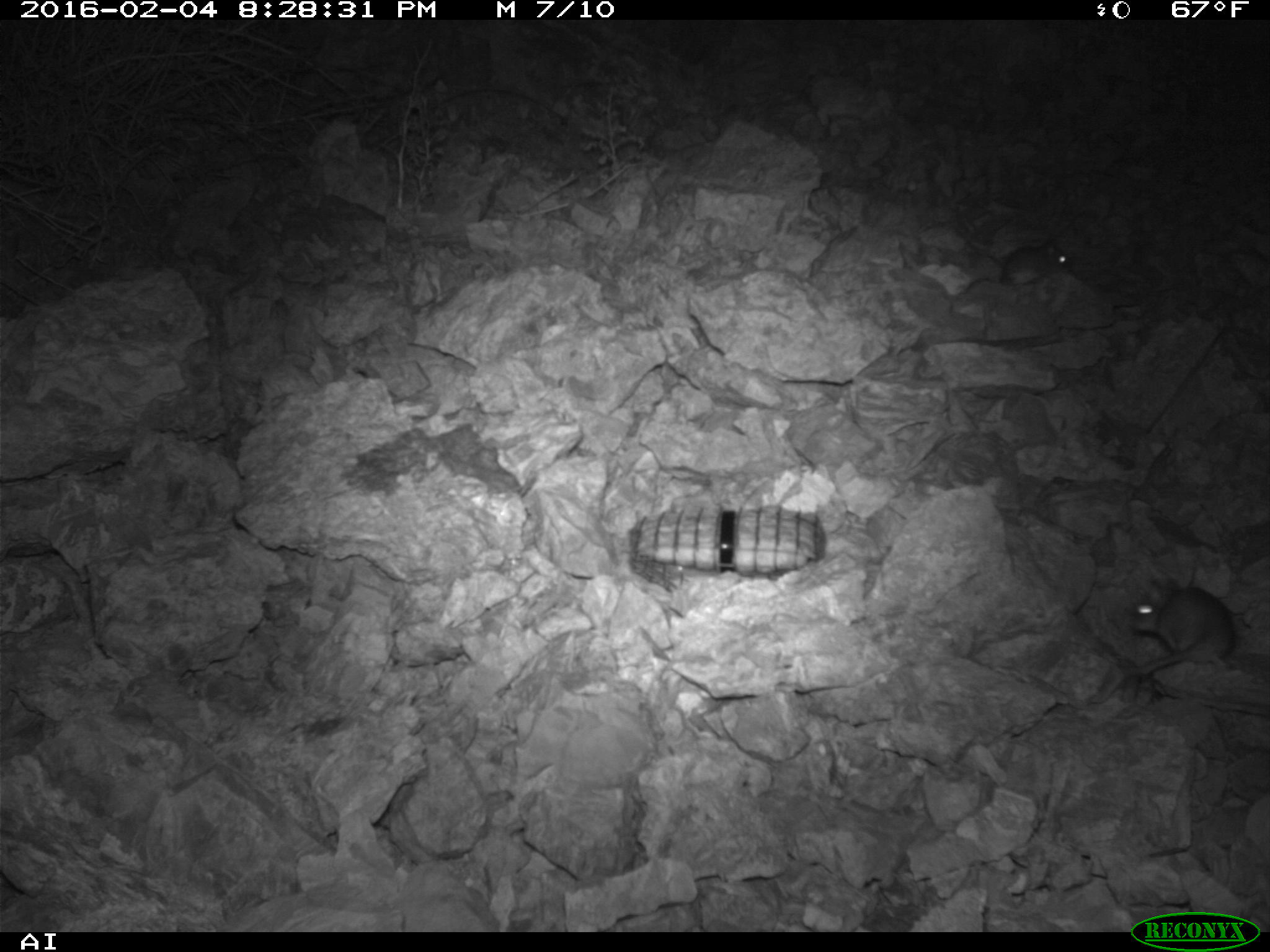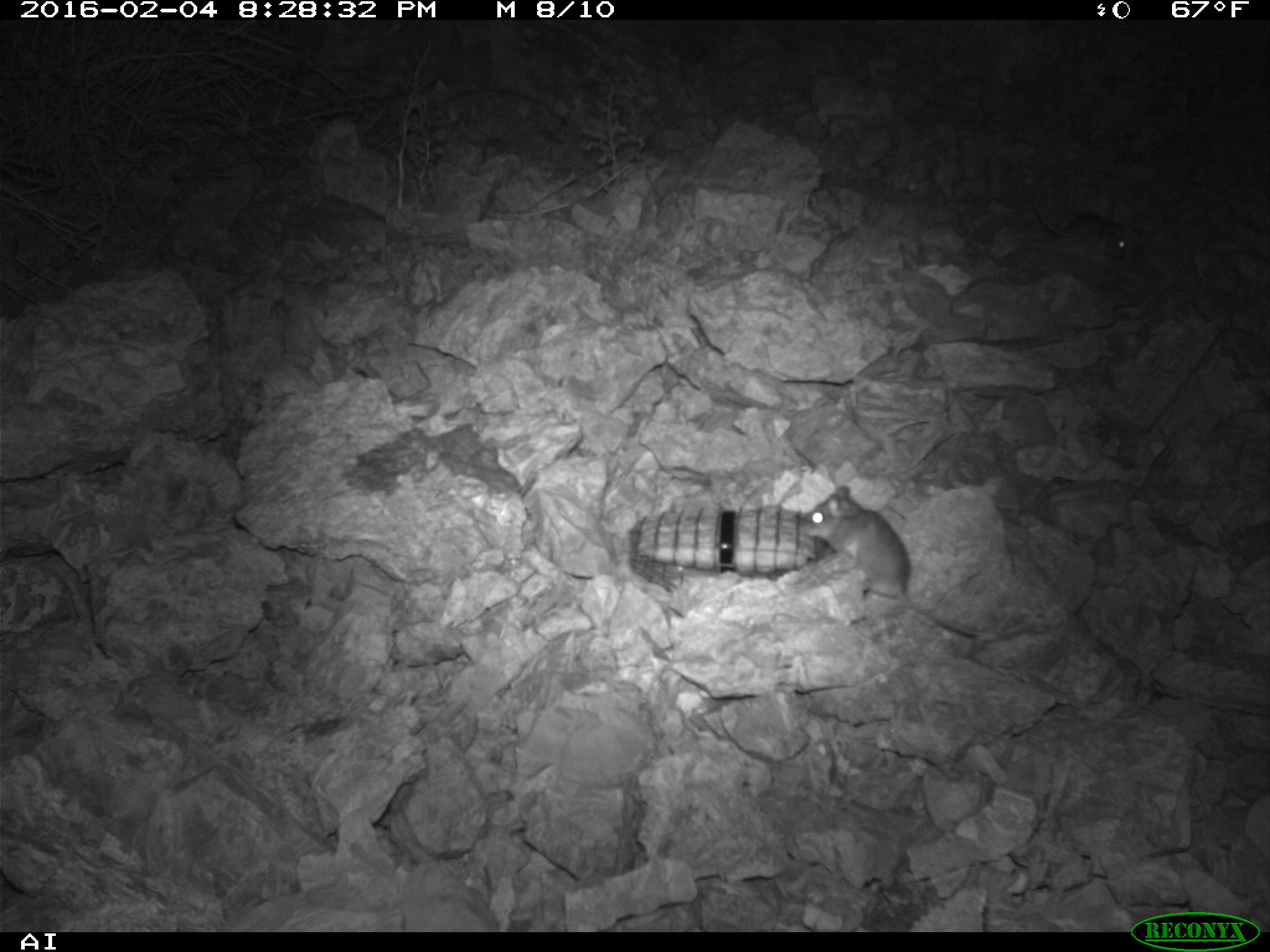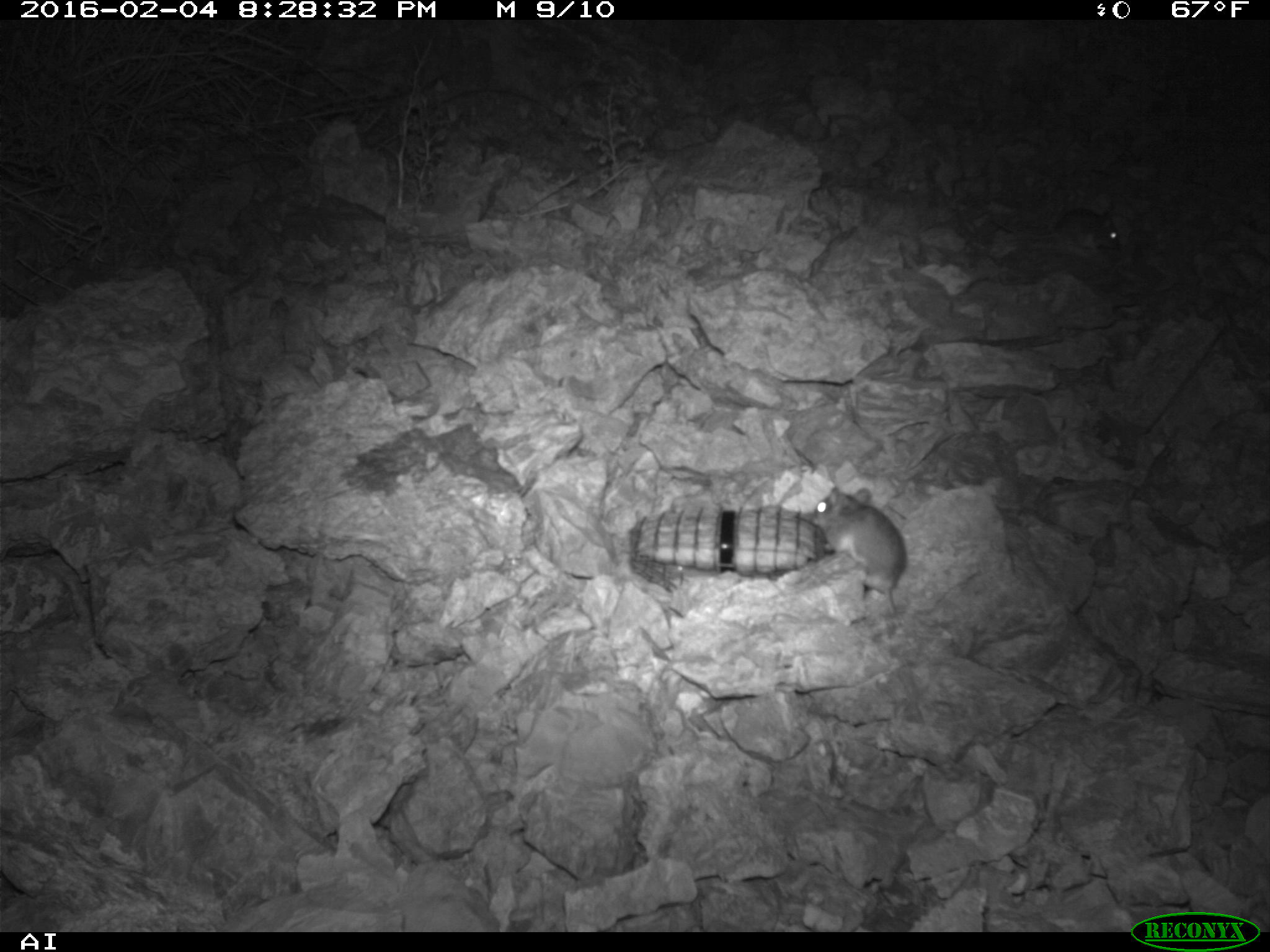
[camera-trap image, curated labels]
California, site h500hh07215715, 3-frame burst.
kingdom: Animalia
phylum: Chordata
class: Mammalia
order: Rodentia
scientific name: Rodentia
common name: rodent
Rodent (Rodentia).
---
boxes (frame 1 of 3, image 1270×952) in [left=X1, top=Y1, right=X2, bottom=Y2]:
rodent: [left=1093, top=565, right=1238, bottom=702]; [left=957, top=239, right=1070, bottom=294]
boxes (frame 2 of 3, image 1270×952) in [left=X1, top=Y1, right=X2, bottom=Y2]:
rodent: [left=802, top=485, right=980, bottom=636]; [left=1022, top=182, right=1126, bottom=260]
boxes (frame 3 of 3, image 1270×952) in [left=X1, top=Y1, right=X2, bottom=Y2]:
rodent: [left=807, top=485, right=910, bottom=619]; [left=992, top=205, right=1124, bottom=252]